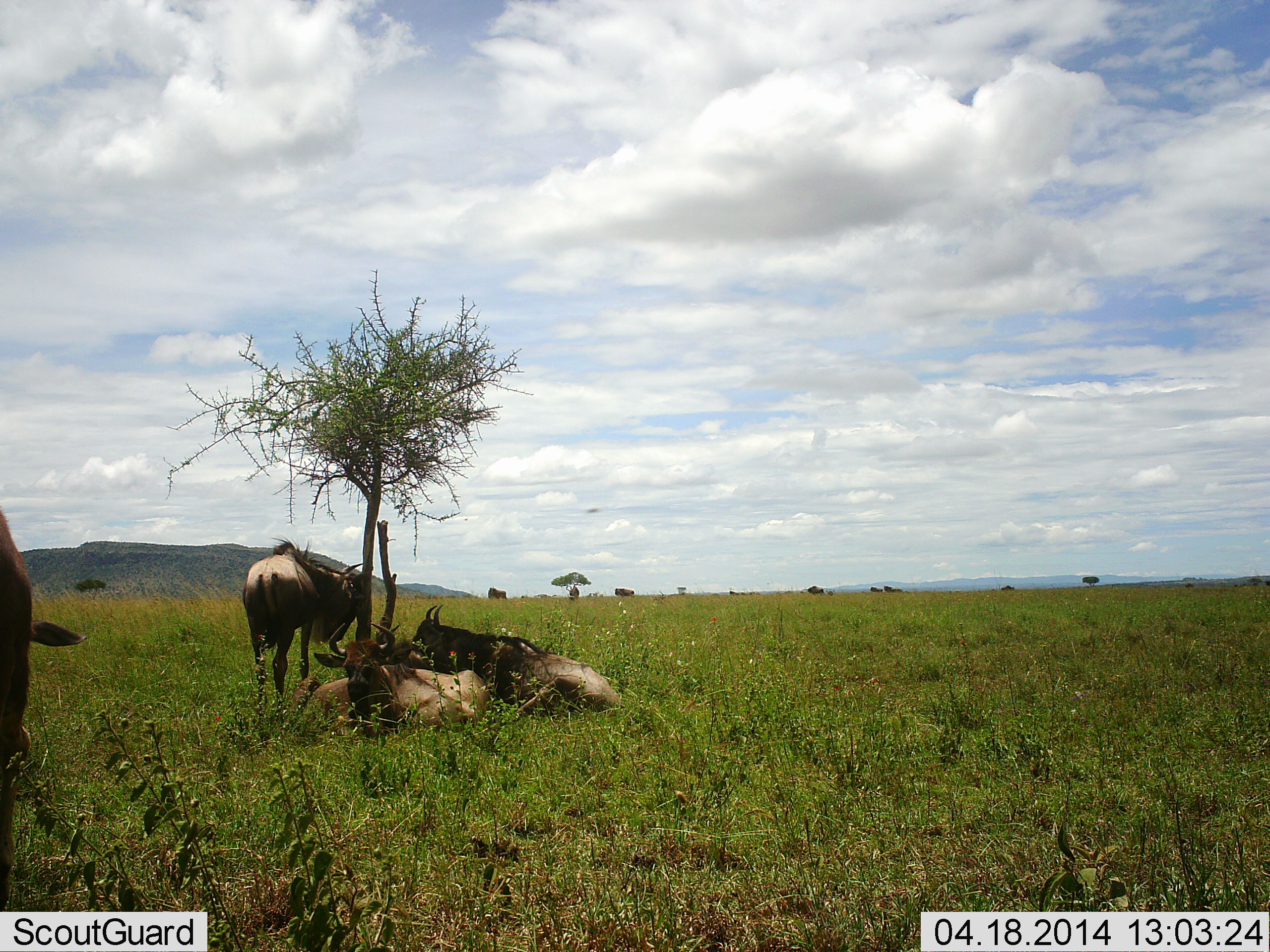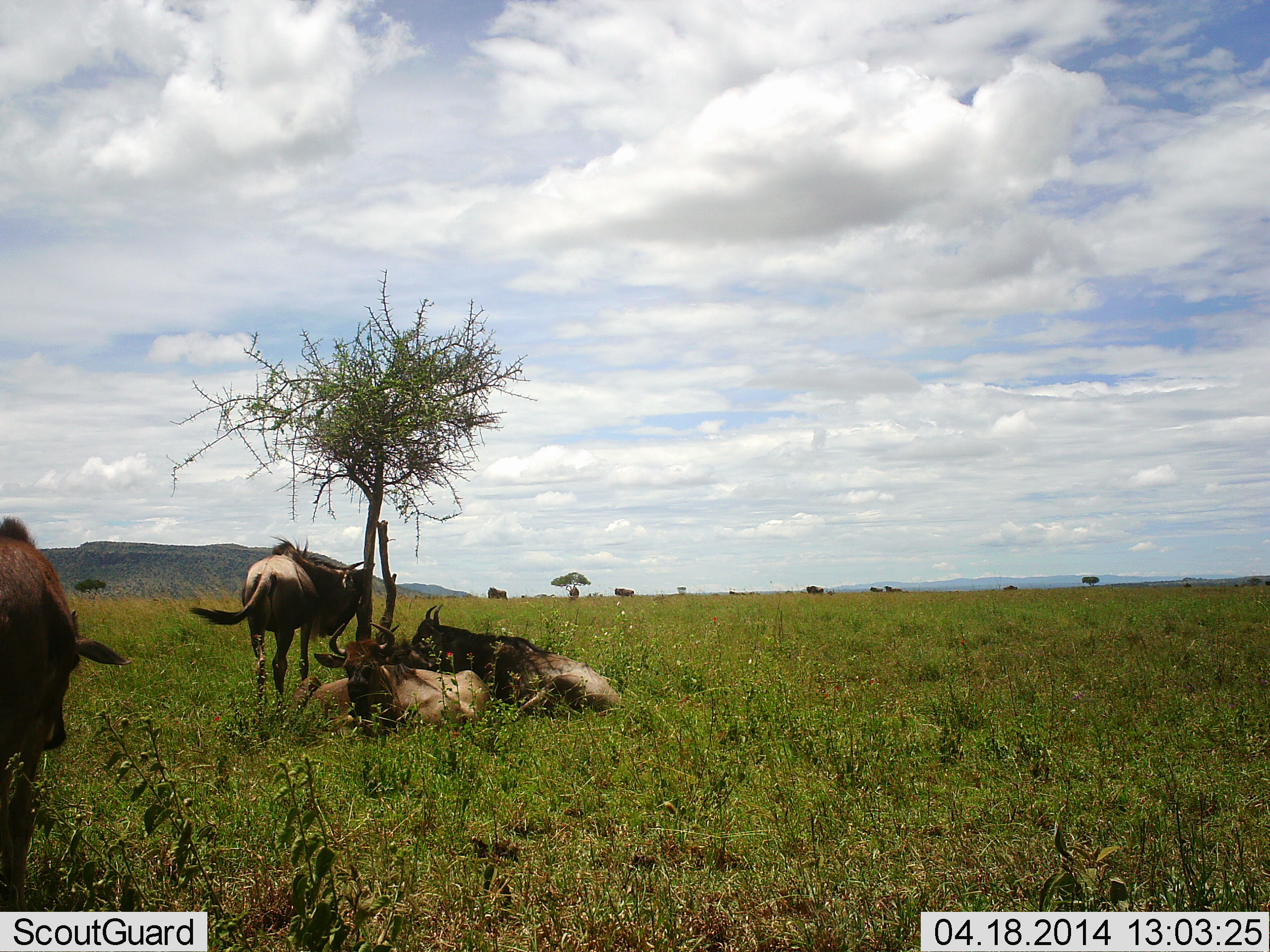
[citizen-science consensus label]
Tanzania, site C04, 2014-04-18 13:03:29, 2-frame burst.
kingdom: Animalia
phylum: Chordata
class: Mammalia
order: Artiodactyla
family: Bovidae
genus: Connochaetes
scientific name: Connochaetes taurinus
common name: blue wildebeest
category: wildebeest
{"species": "wildebeest (blue wildebeest) (Connochaetes taurinus)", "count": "4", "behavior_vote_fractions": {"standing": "90%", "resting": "100%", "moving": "20%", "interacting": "10%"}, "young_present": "0%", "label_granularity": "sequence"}